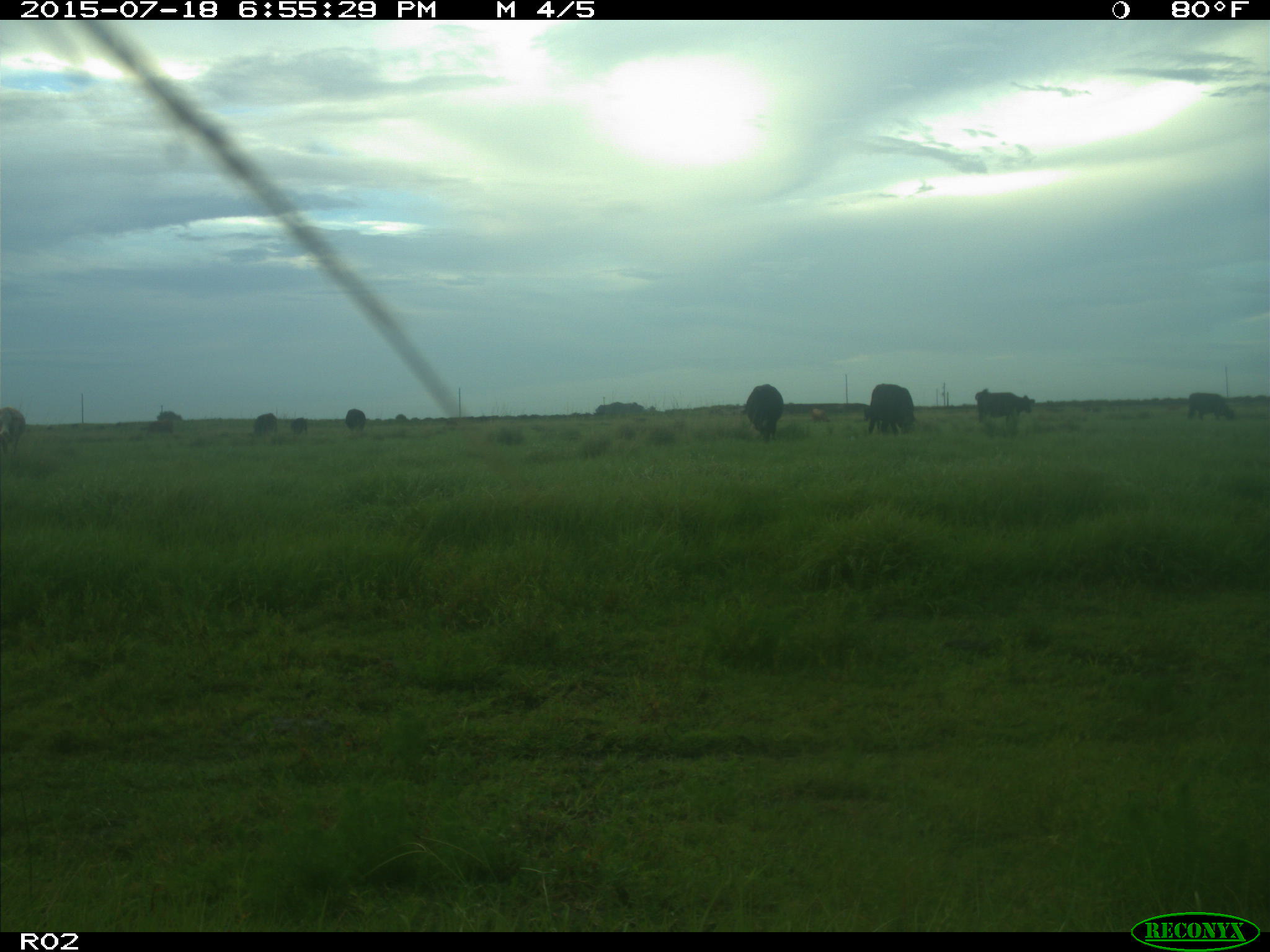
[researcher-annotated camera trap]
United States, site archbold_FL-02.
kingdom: Animalia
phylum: Chordata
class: Mammalia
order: Artiodactyla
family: Bovidae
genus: Bos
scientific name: Bos taurus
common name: domestic cow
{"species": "Bos taurus (domestic cow)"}